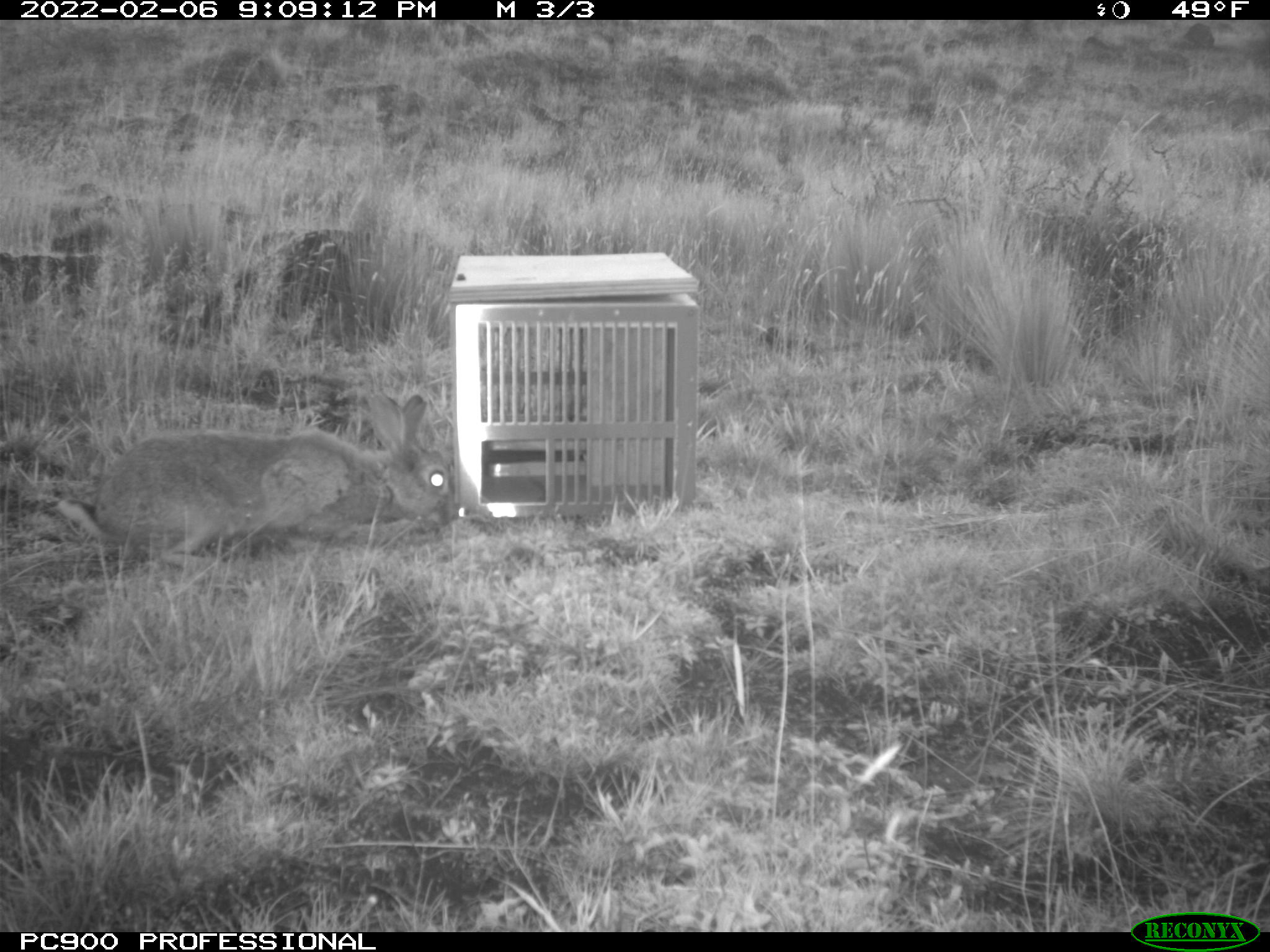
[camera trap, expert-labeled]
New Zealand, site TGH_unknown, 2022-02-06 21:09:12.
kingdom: Animalia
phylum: Chordata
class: Mammalia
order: Lagomorpha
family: Leporidae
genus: Oryctolagus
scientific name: Oryctolagus cuniculus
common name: european rabbit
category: rabbit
Rabbit (european rabbit) (Oryctolagus cuniculus).